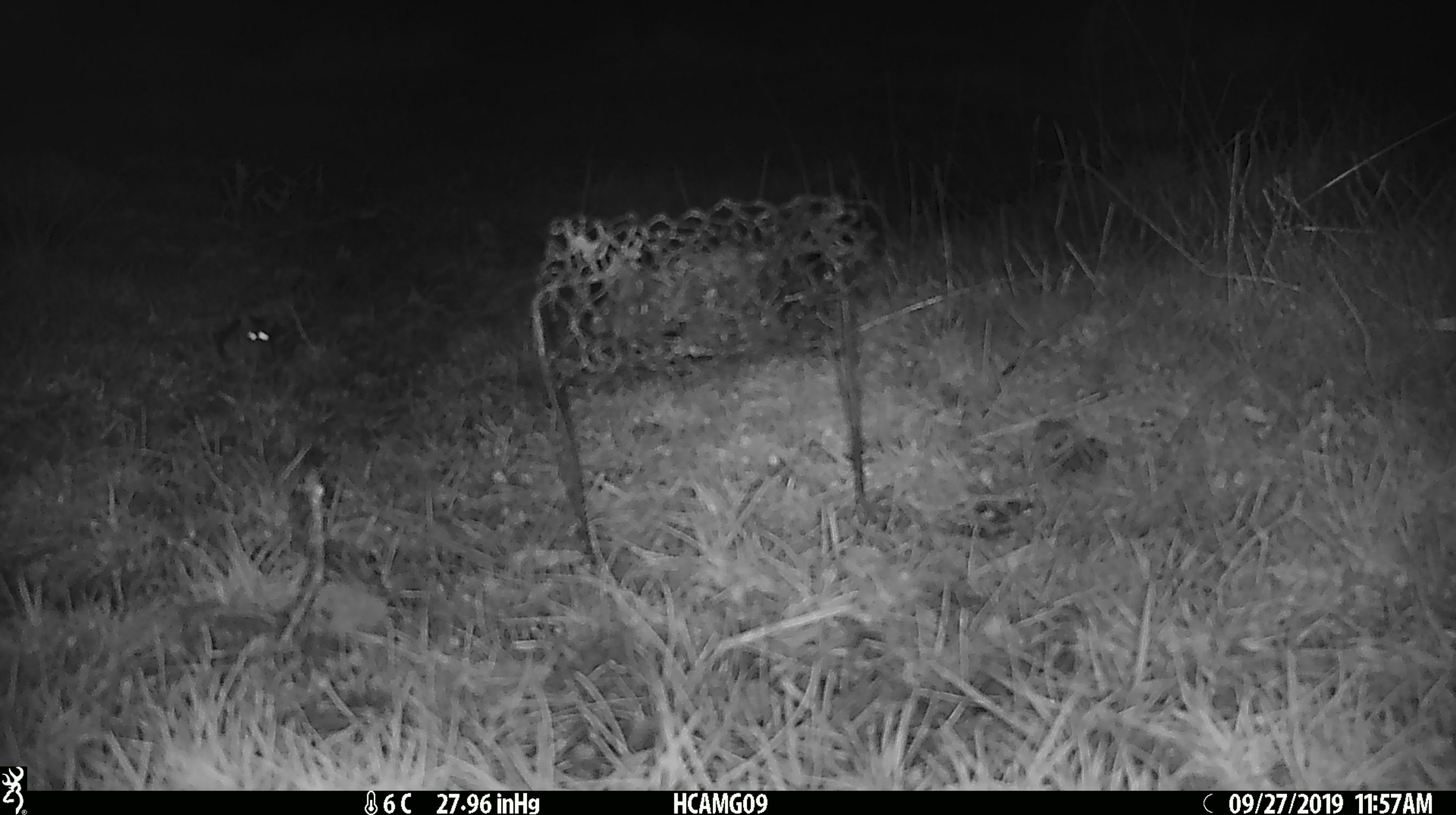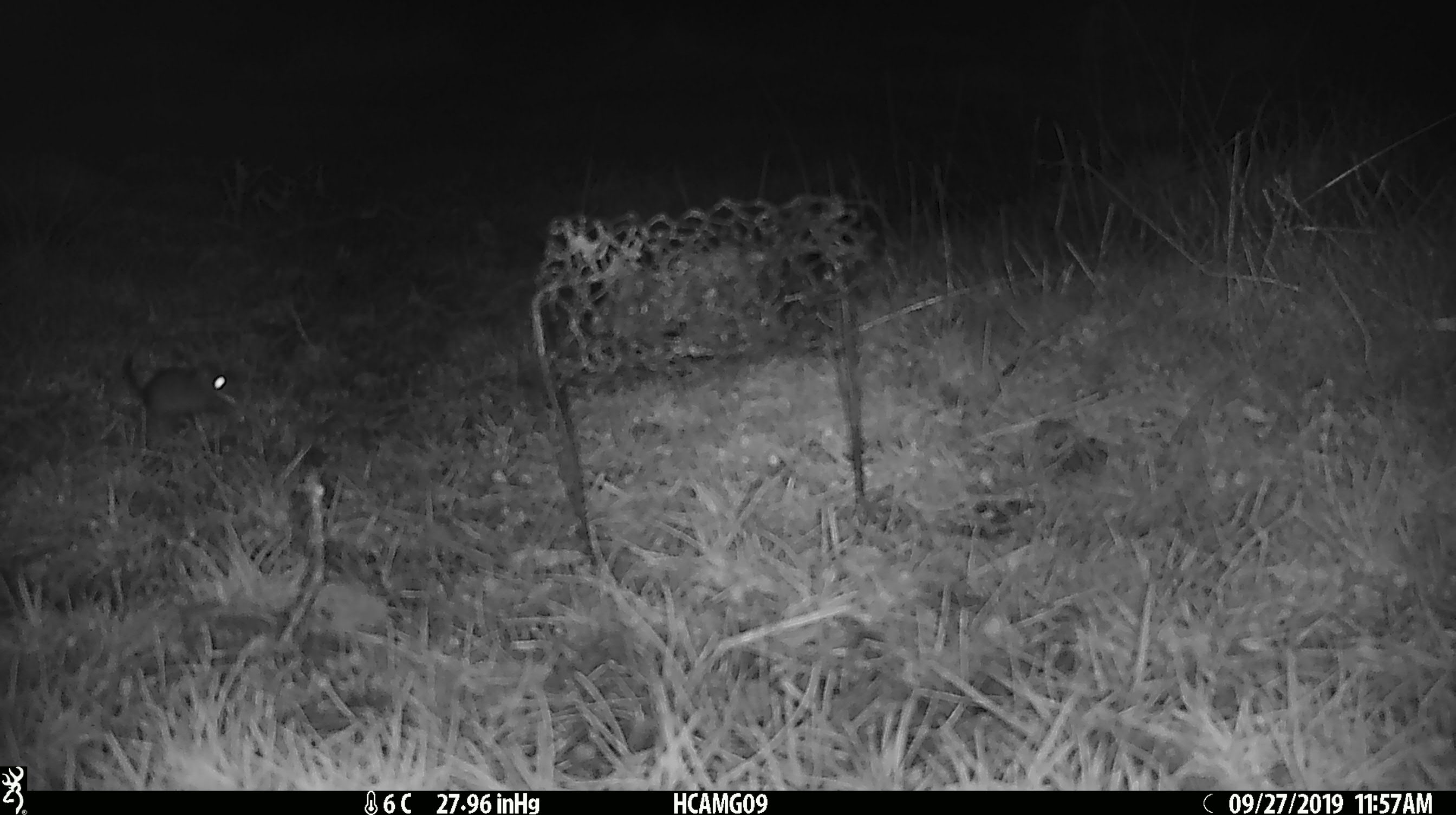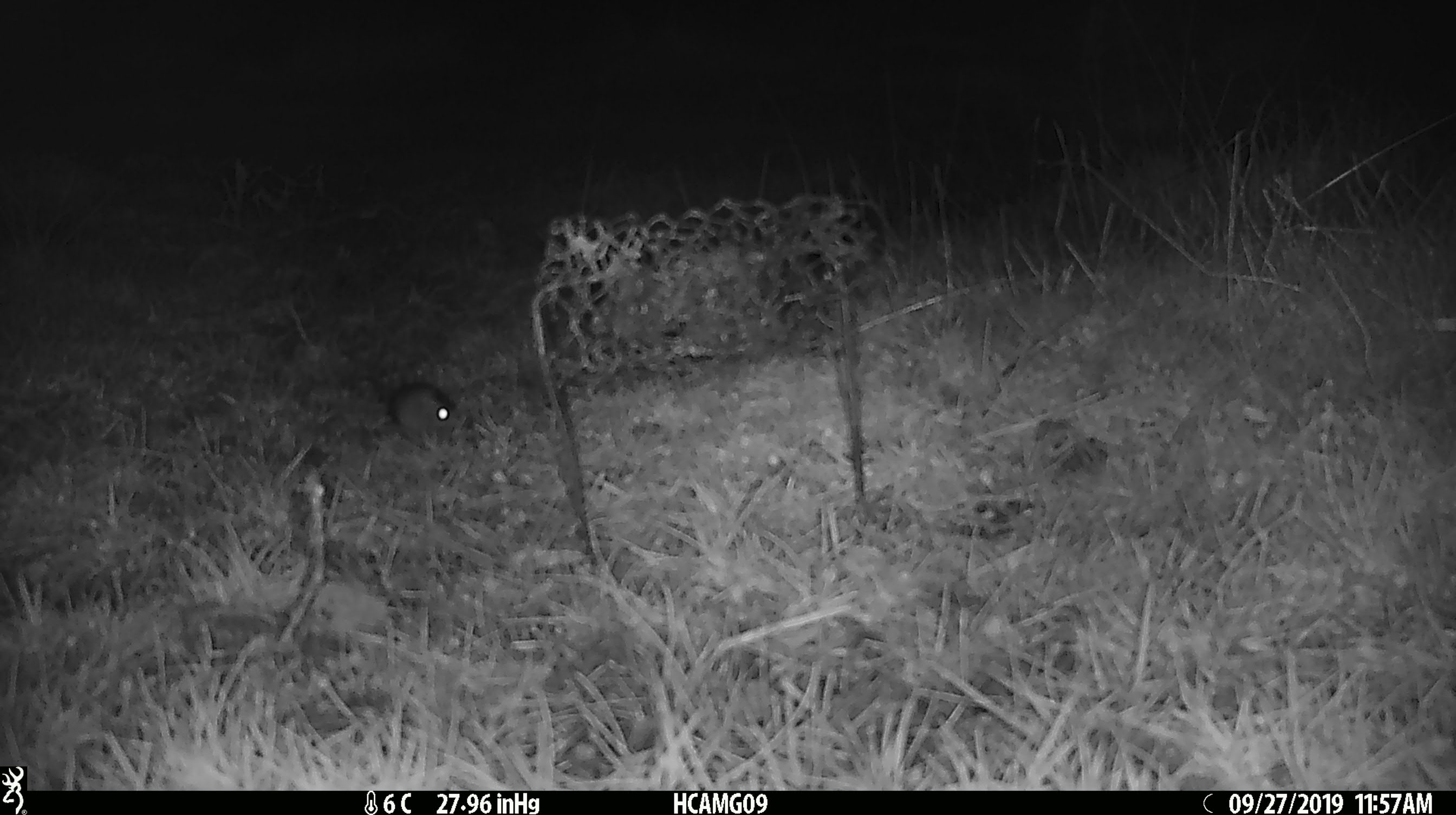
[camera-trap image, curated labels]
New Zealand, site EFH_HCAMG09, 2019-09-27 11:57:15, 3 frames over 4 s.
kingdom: Animalia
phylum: Chordata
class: Mammalia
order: Rodentia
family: Muridae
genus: Mus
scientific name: Mus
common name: mouse